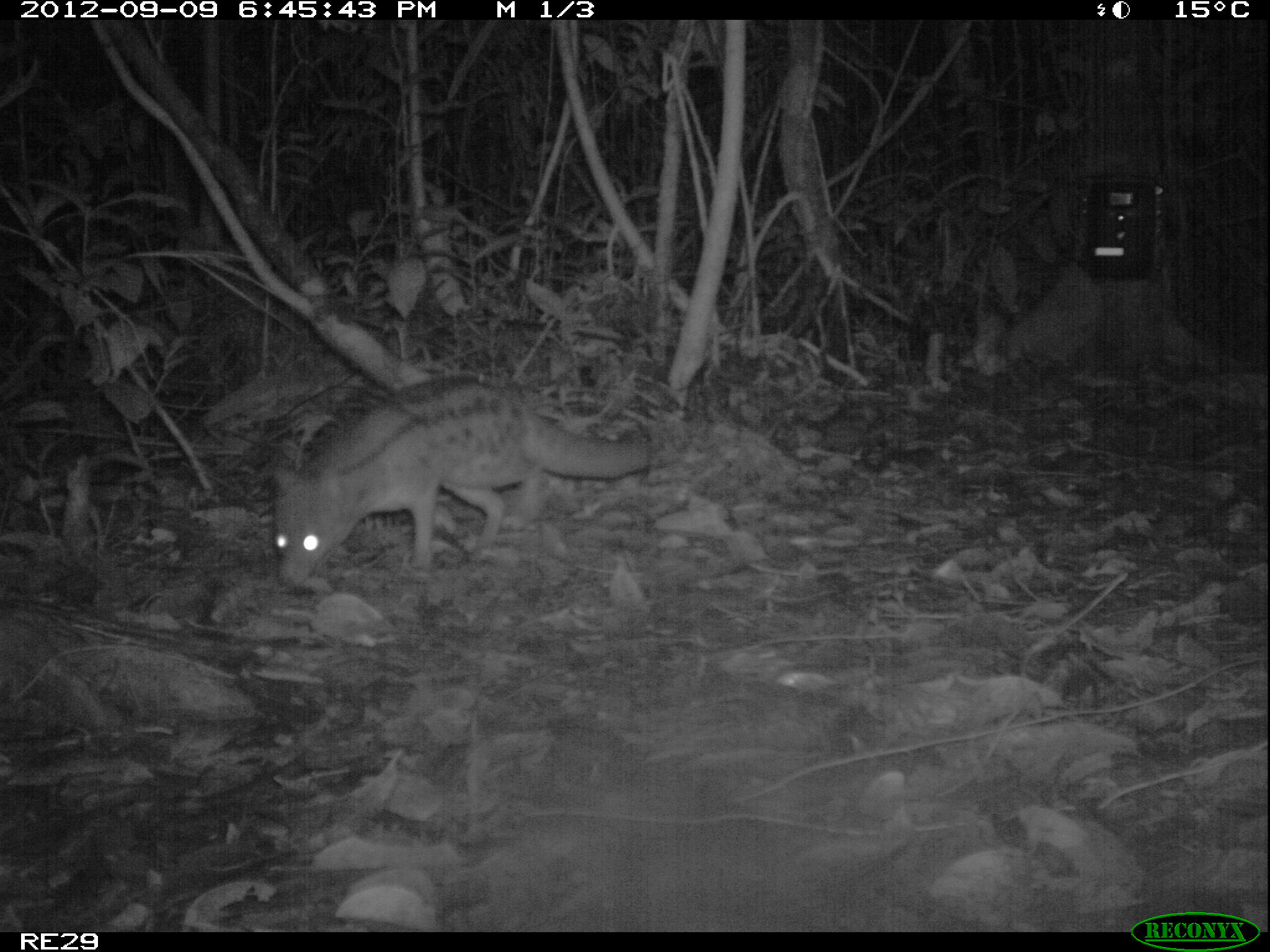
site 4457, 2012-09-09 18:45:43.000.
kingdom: Animalia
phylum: Chordata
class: Mammalia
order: Carnivora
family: Eupleridae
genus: Fossa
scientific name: Fossa fossana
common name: fanaloka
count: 1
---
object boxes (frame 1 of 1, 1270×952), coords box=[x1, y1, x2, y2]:
fossa fossana: box=[267, 374, 671, 588]